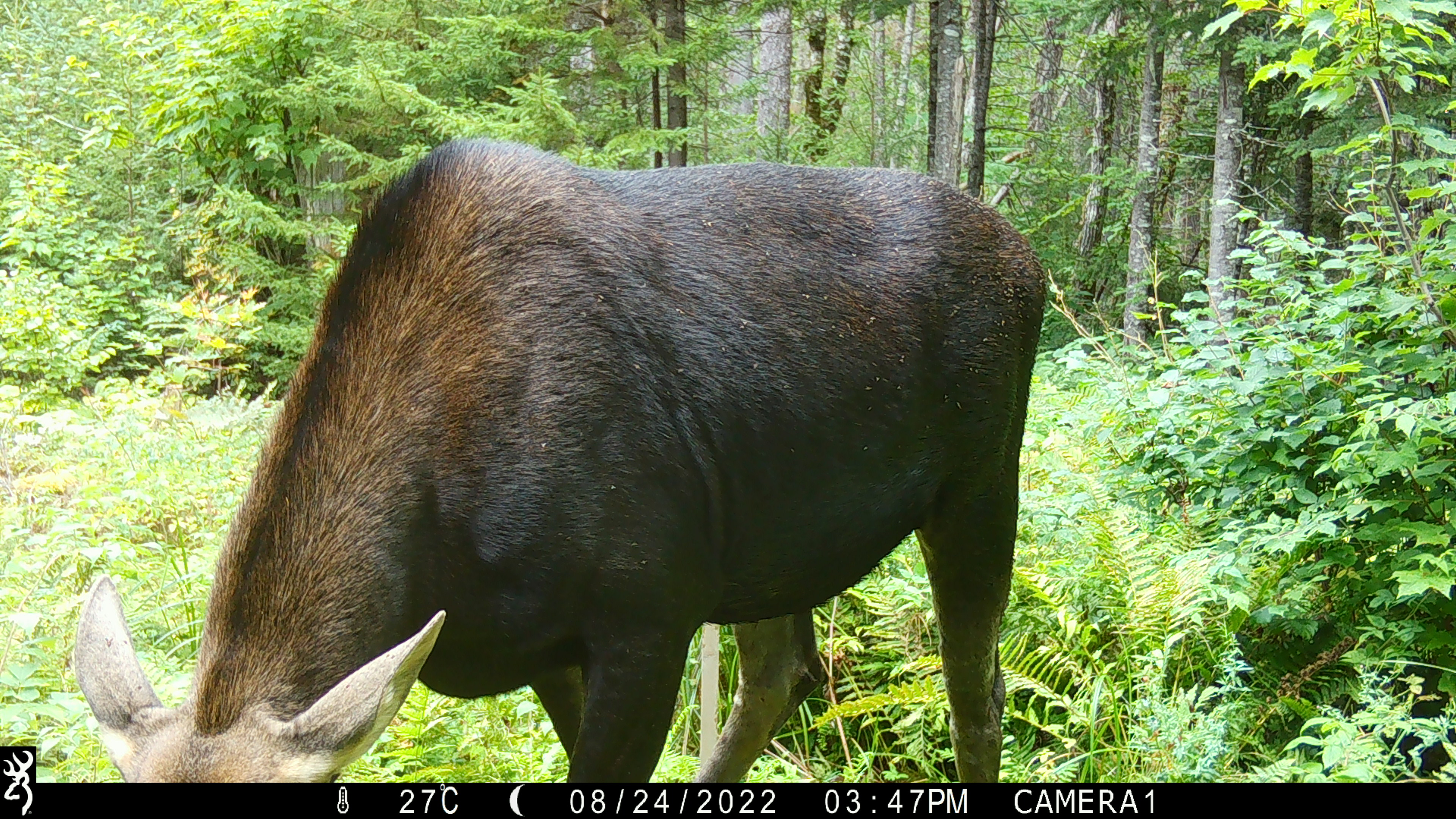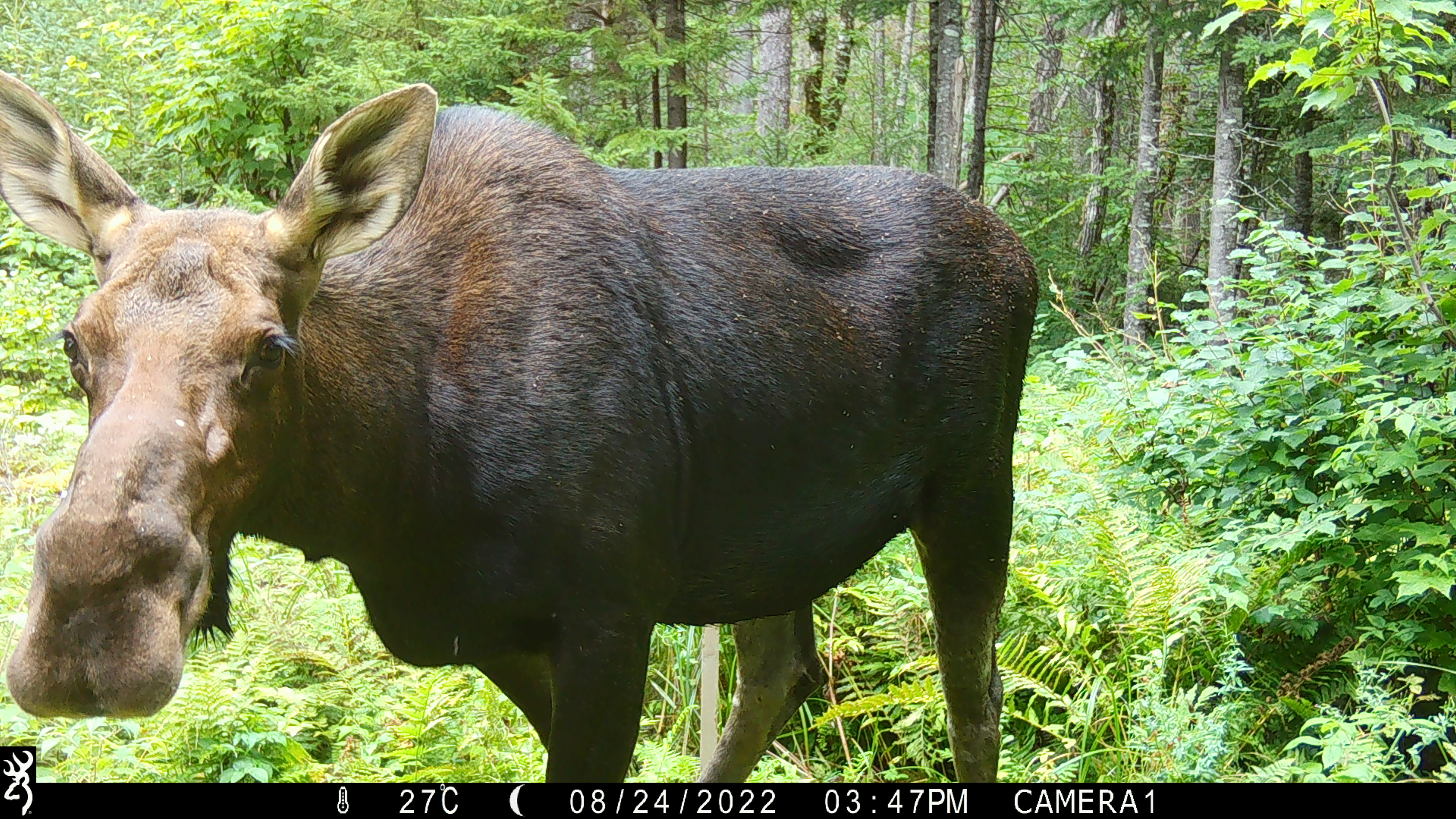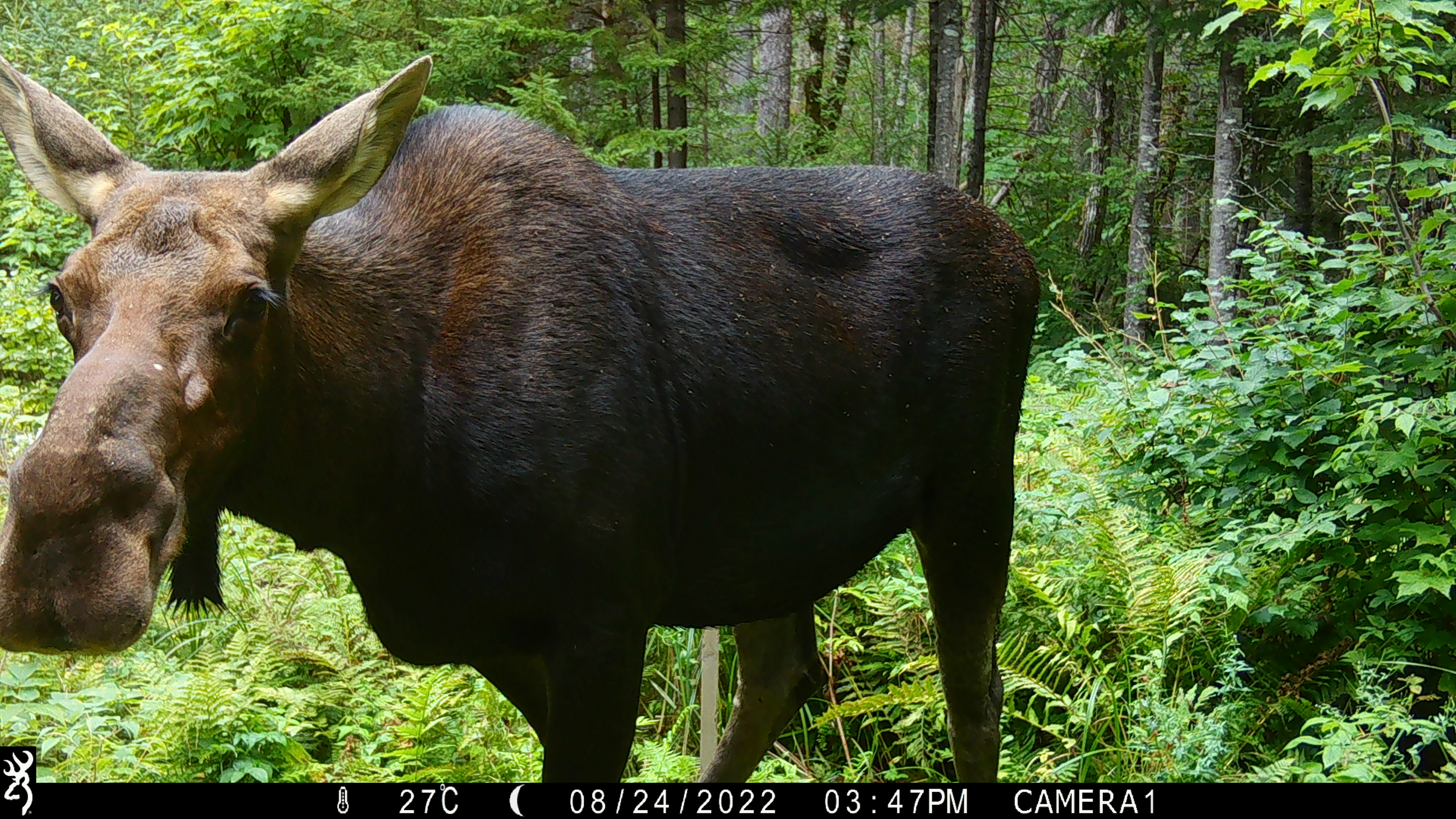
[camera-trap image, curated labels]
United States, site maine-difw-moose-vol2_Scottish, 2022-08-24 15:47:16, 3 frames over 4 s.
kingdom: Animalia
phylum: Chordata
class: Mammalia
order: Artiodactyla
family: Cervidae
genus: Alces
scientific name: Alces alces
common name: moose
Moose (Alces alces).